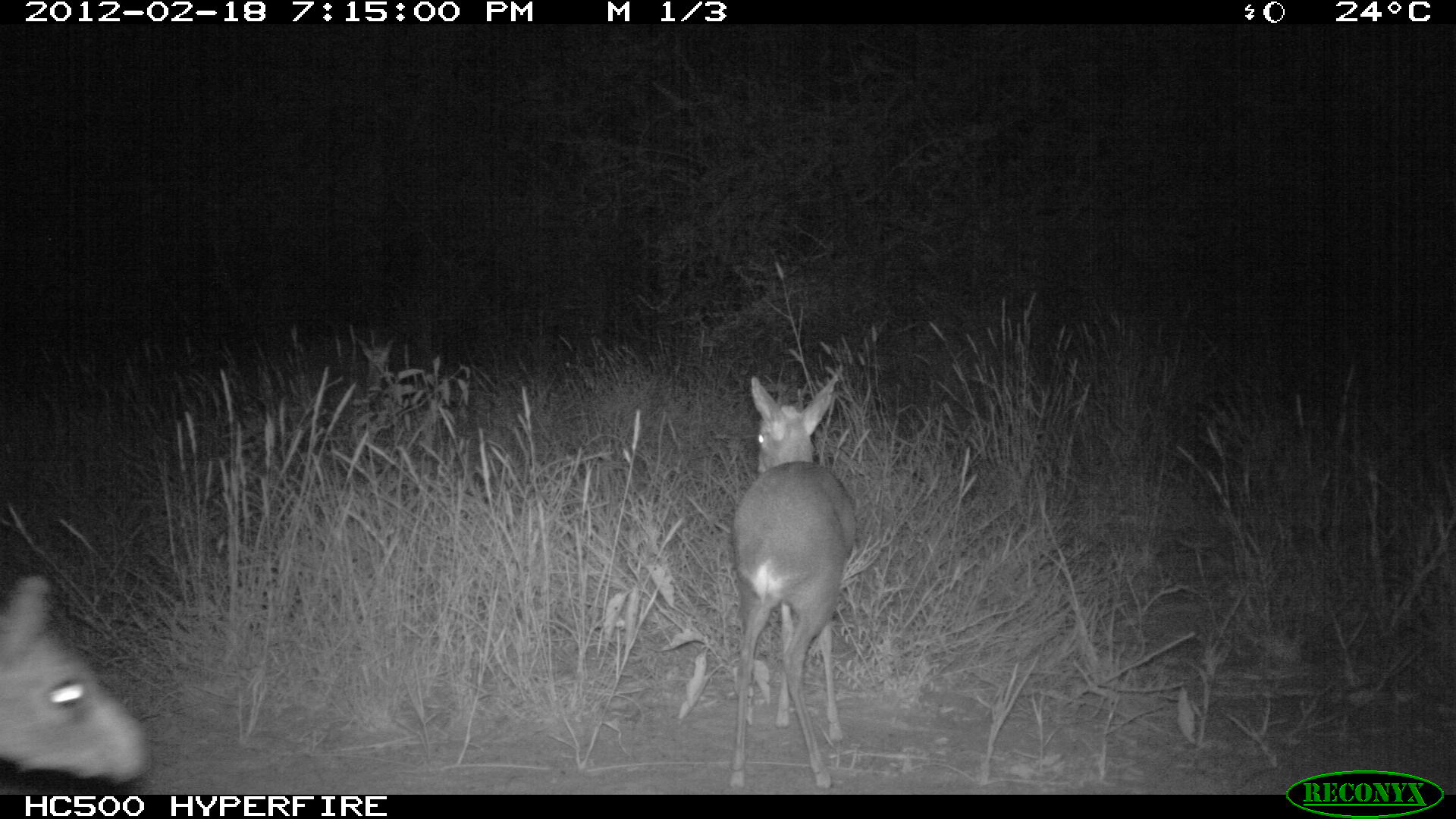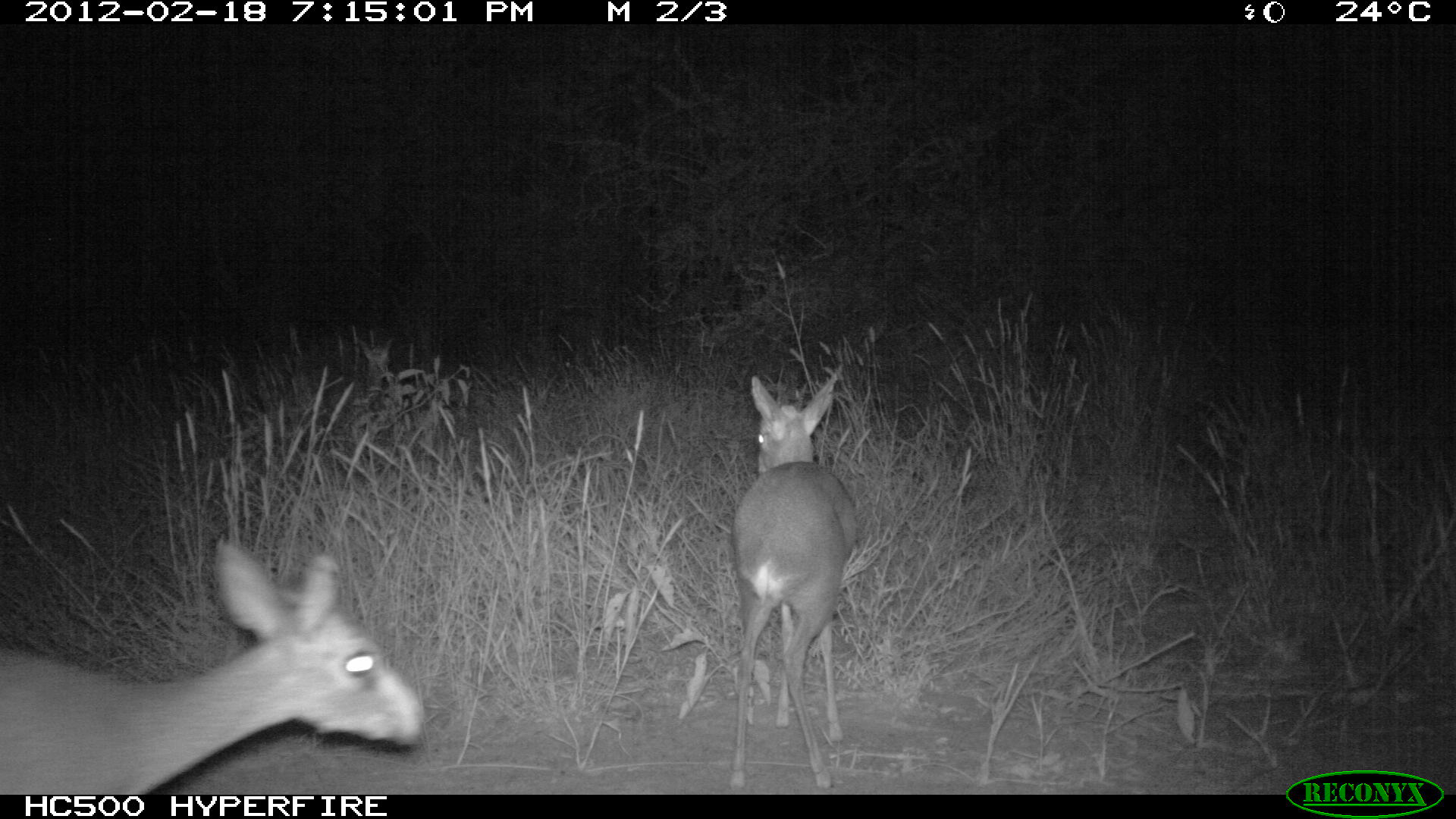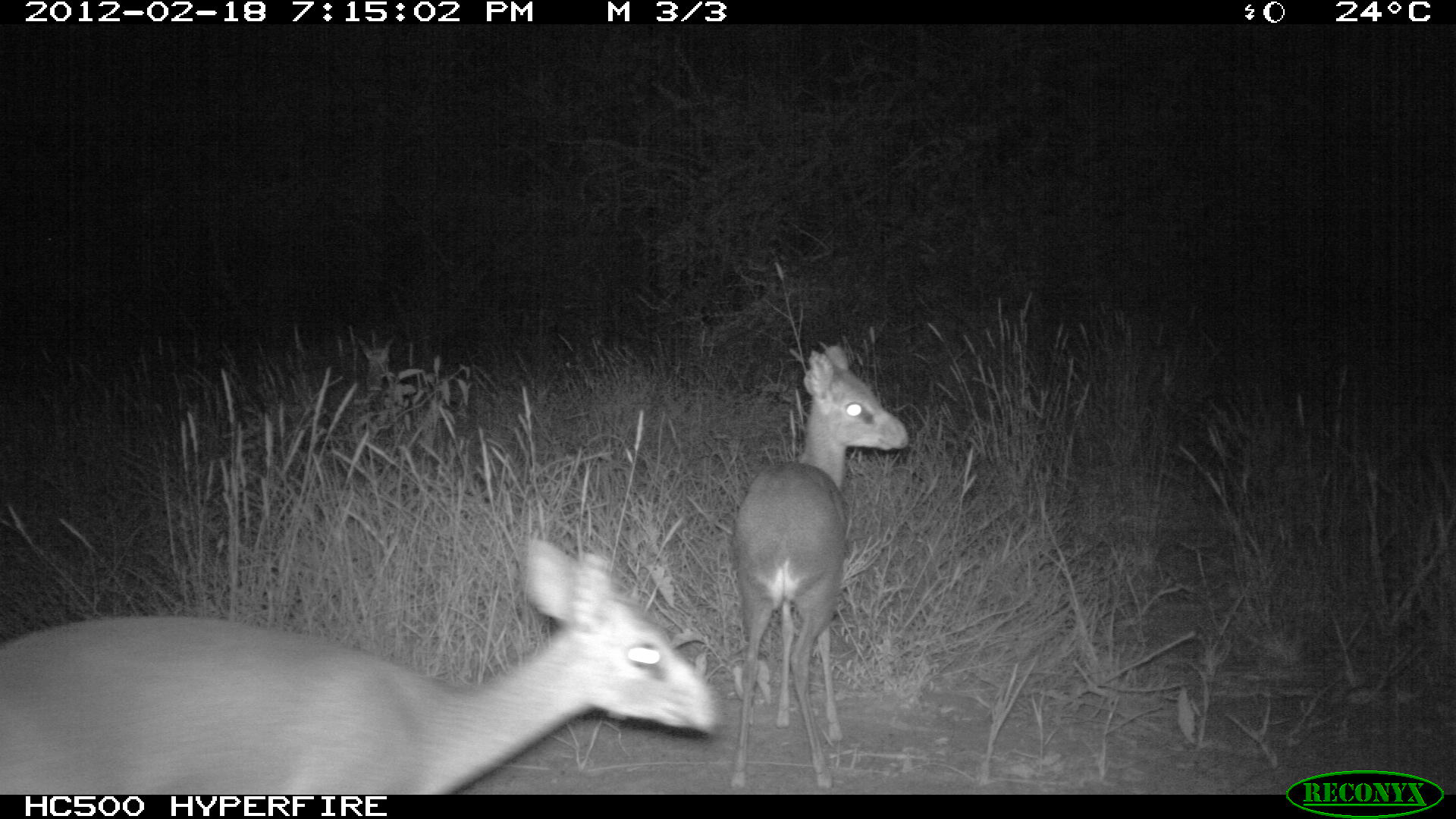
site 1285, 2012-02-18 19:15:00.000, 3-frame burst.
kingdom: Animalia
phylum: Chordata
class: Mammalia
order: Artiodactyla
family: Bovidae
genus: Madoqua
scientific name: Madoqua guentheri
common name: günther's dik-dik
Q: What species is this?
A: Madoqua guentheri (günther's dik-dik).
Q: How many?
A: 3.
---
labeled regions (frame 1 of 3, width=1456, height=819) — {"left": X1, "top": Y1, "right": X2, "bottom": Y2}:
madoqua guentheri: {"left": 726, "top": 372, "right": 860, "bottom": 791}; {"left": 0, "top": 567, "right": 155, "bottom": 787}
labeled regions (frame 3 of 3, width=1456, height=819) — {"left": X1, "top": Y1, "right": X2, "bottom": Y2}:
madoqua guentheri: {"left": 0, "top": 533, "right": 727, "bottom": 791}; {"left": 723, "top": 340, "right": 909, "bottom": 794}